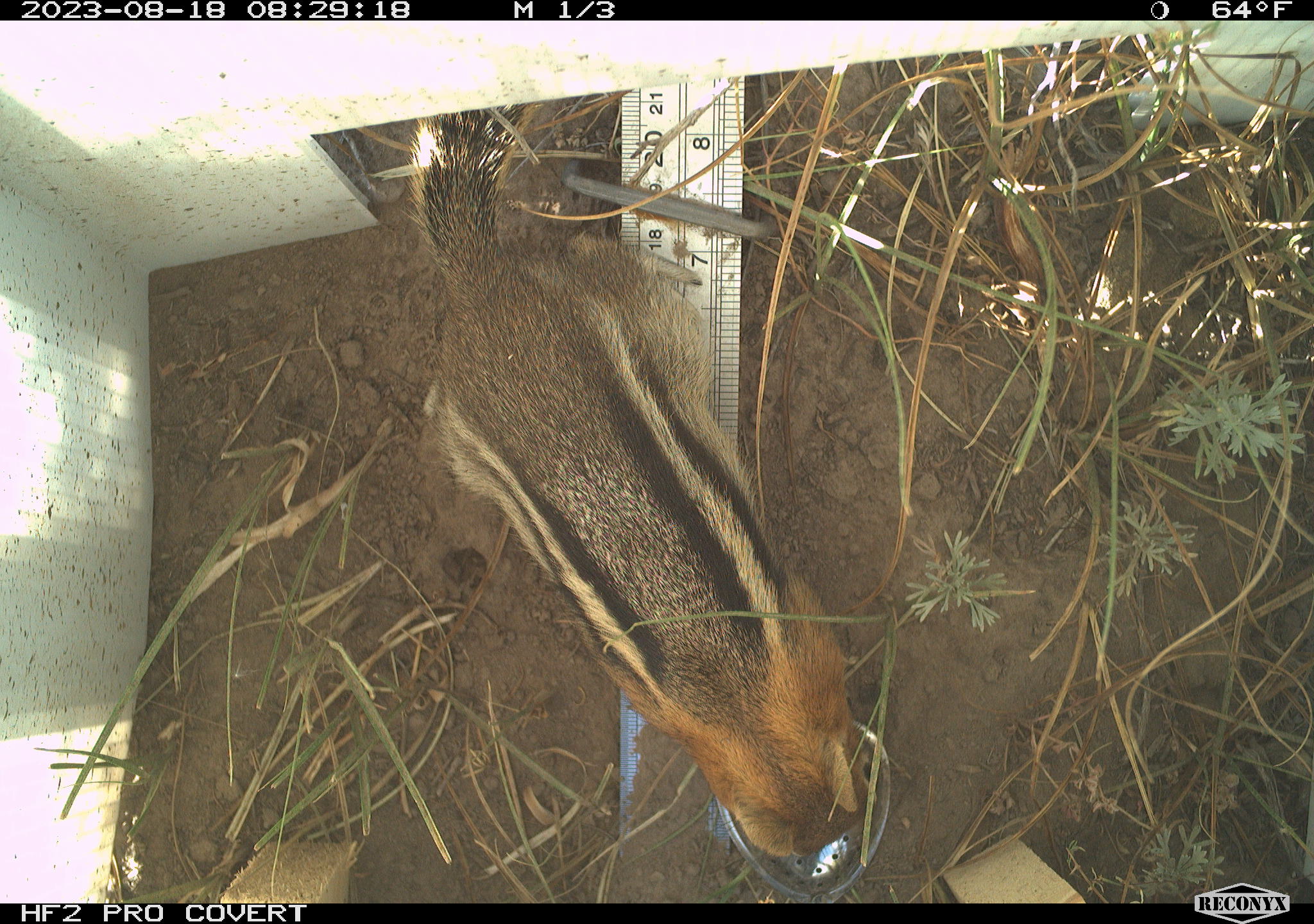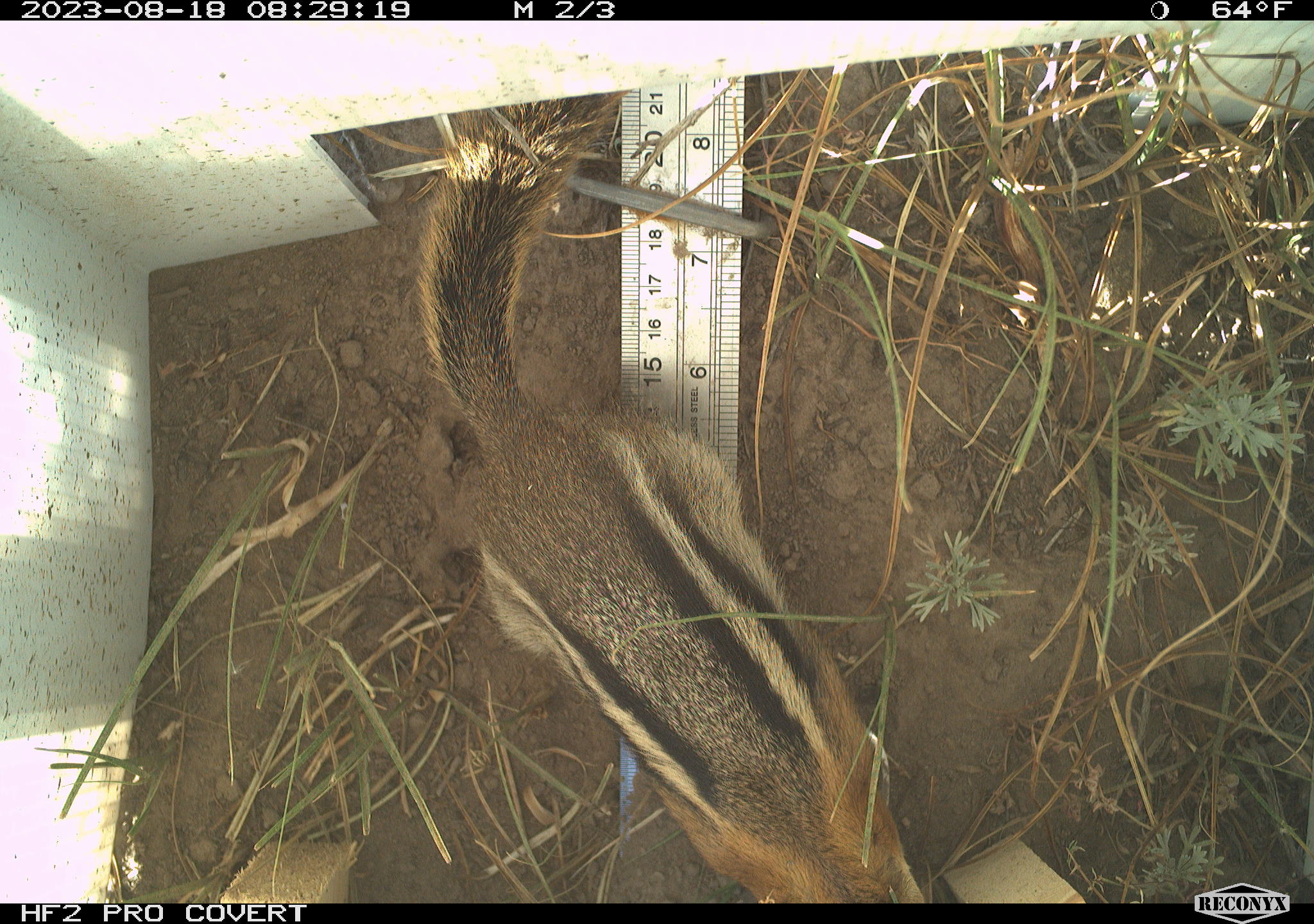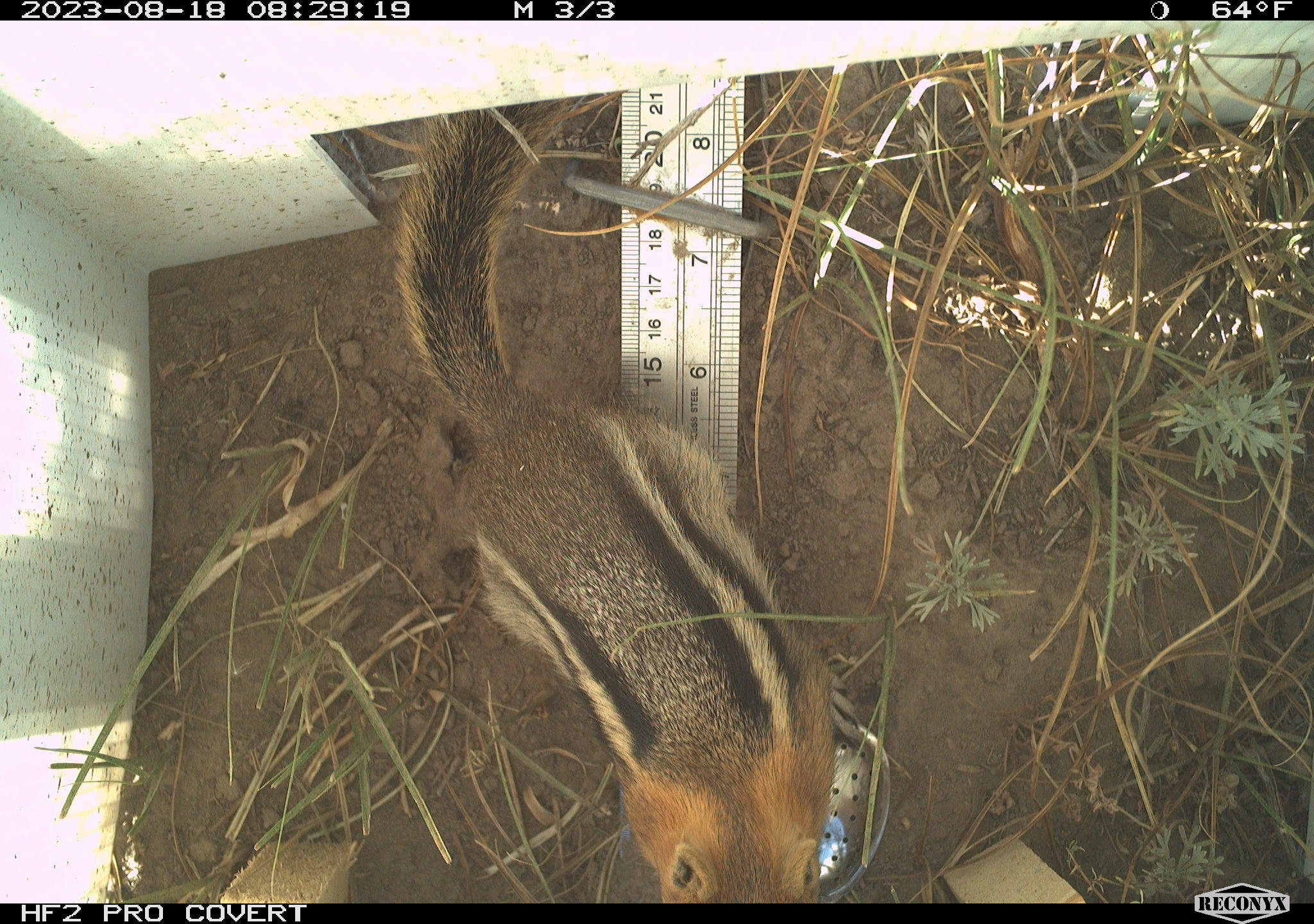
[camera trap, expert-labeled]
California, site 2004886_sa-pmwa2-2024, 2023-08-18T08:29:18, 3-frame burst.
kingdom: Animalia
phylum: Chordata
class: Mammalia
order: Rodentia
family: Sciuridae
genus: Callospermophilus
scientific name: Callospermophilus lateralis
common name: golden mantled ground squirrel